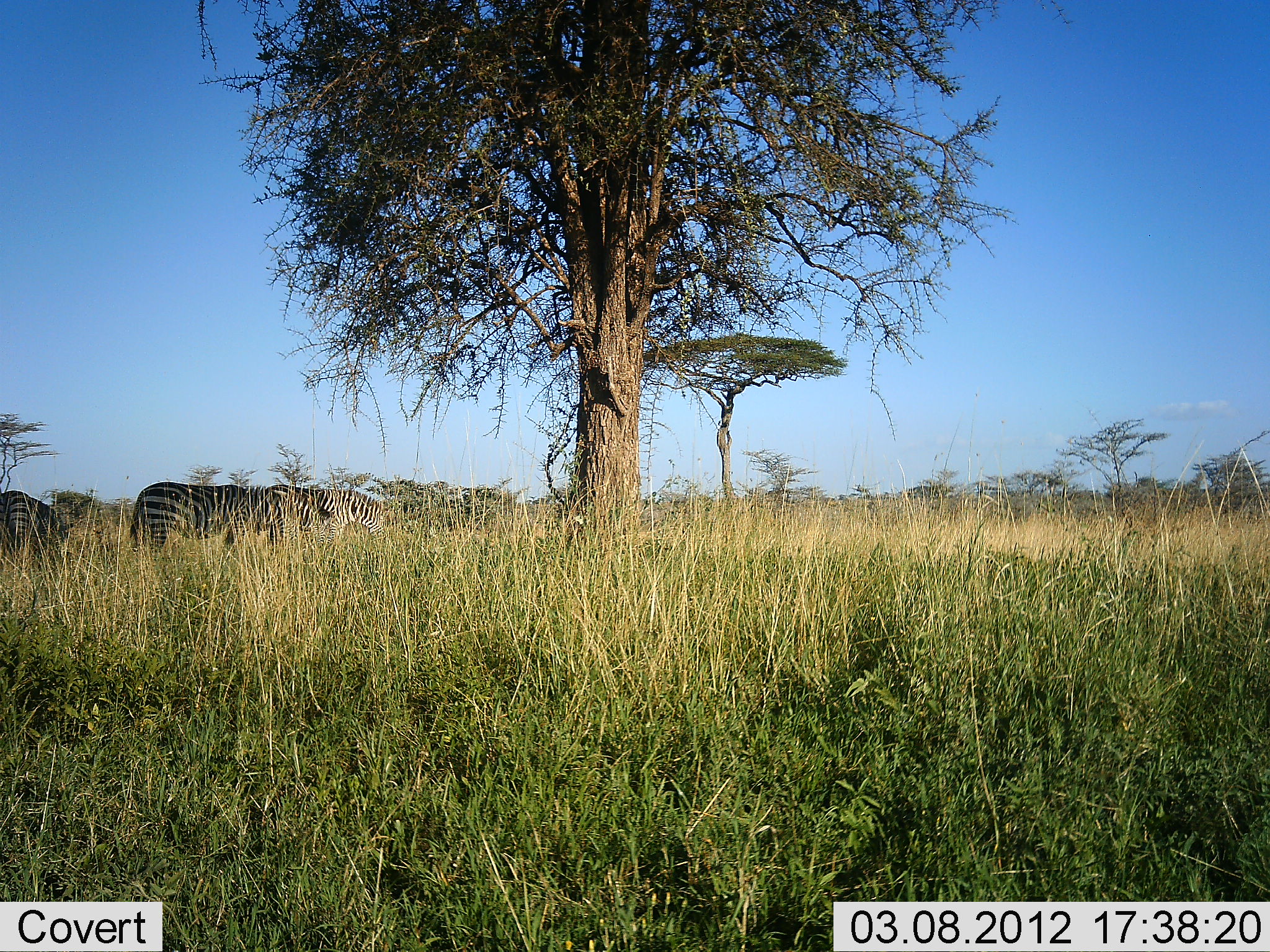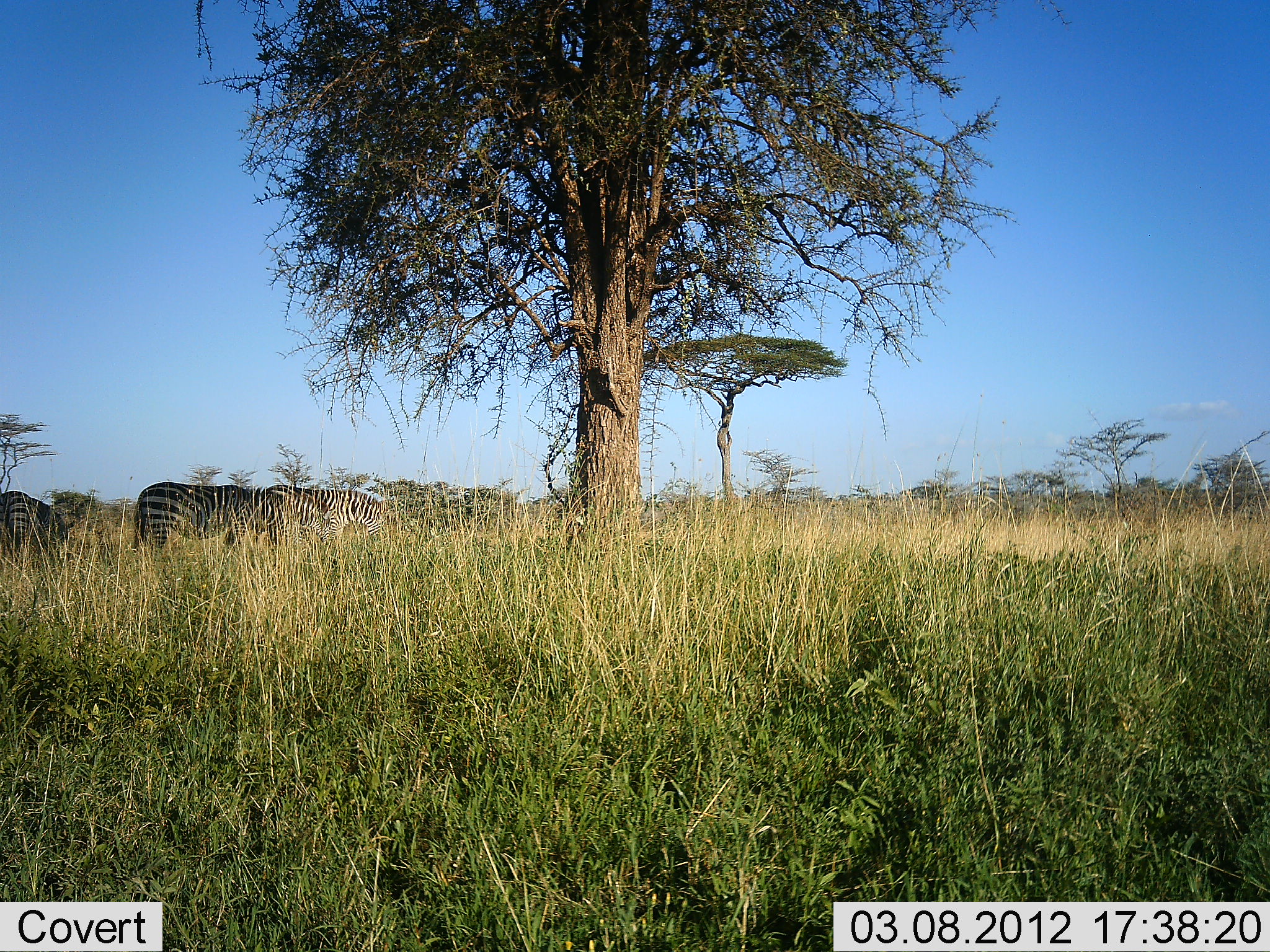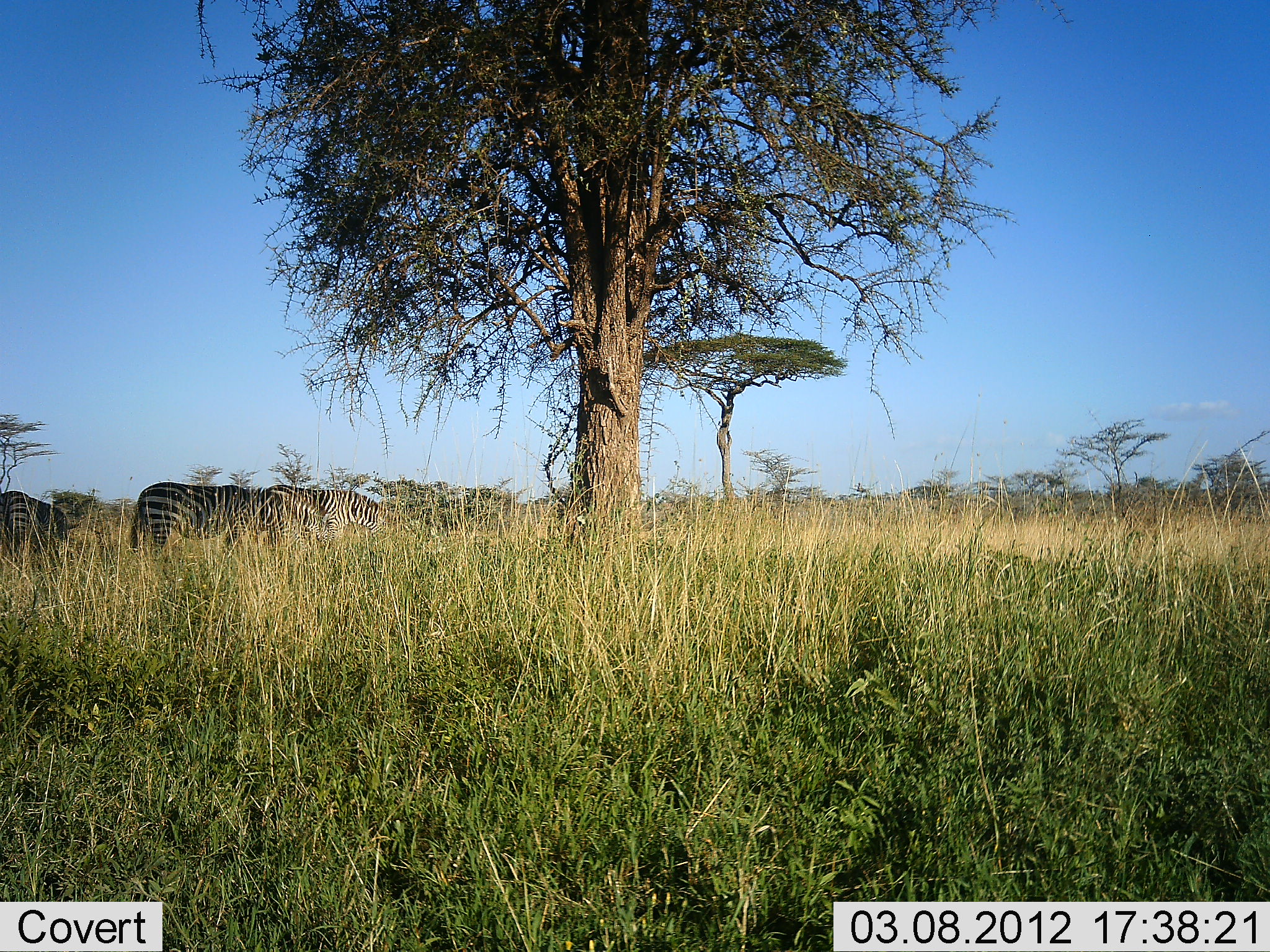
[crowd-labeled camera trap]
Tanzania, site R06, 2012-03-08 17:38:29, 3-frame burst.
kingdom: Animalia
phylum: Chordata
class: Mammalia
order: Perissodactyla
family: Equidae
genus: Equus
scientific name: Equus quagga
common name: plains zebra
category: zebra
Zebra (plains zebra) (Equus quagga), count 3. Behavior (volunteer vote fractions): standing 32%, resting 3%, moving 3%, interacting 0%. Young present (vote fraction): 3%. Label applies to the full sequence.